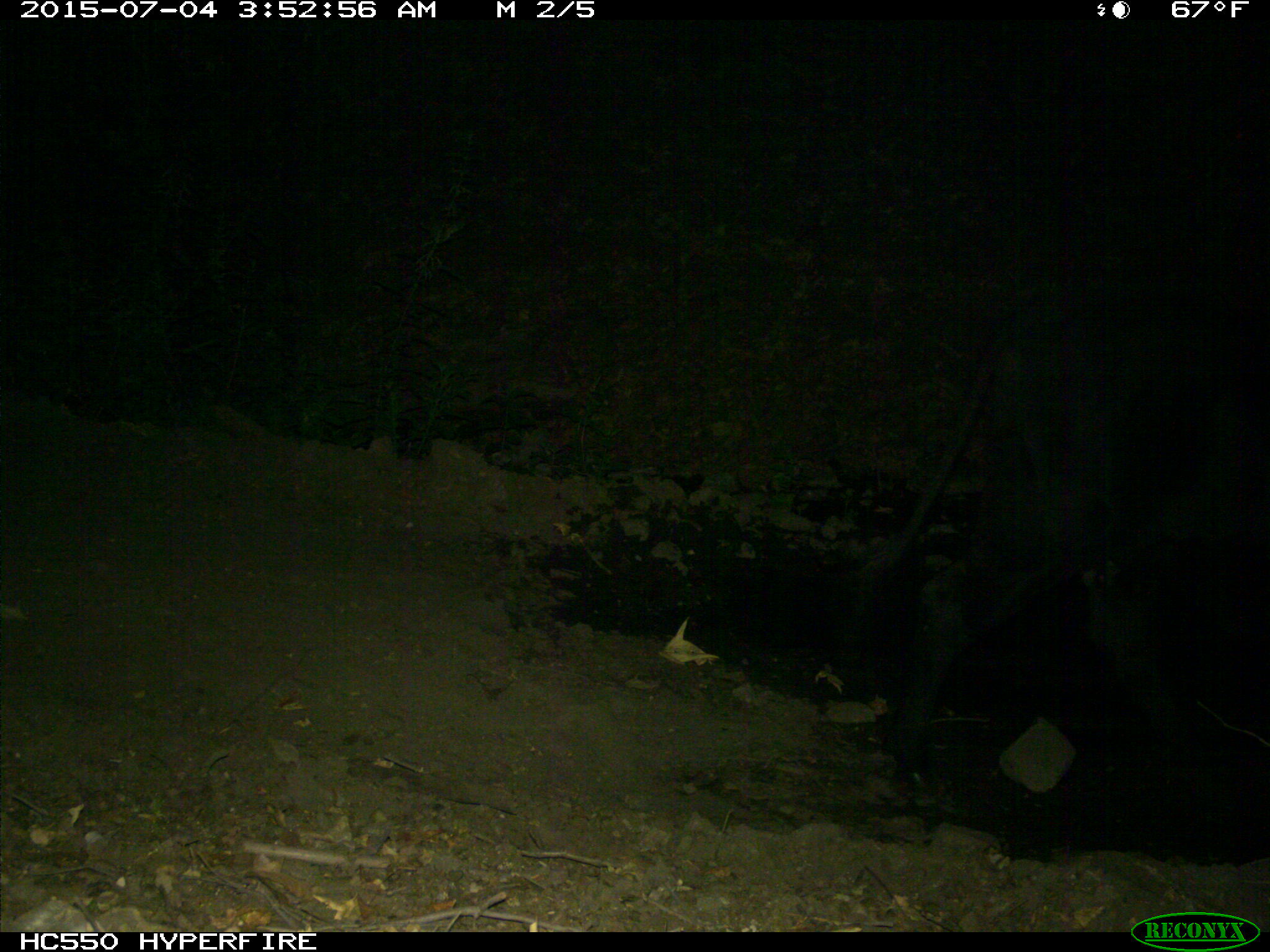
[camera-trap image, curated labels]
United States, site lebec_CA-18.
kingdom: Animalia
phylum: Chordata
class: Mammalia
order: Artiodactyla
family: Bovidae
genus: Bos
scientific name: Bos taurus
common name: domestic cow